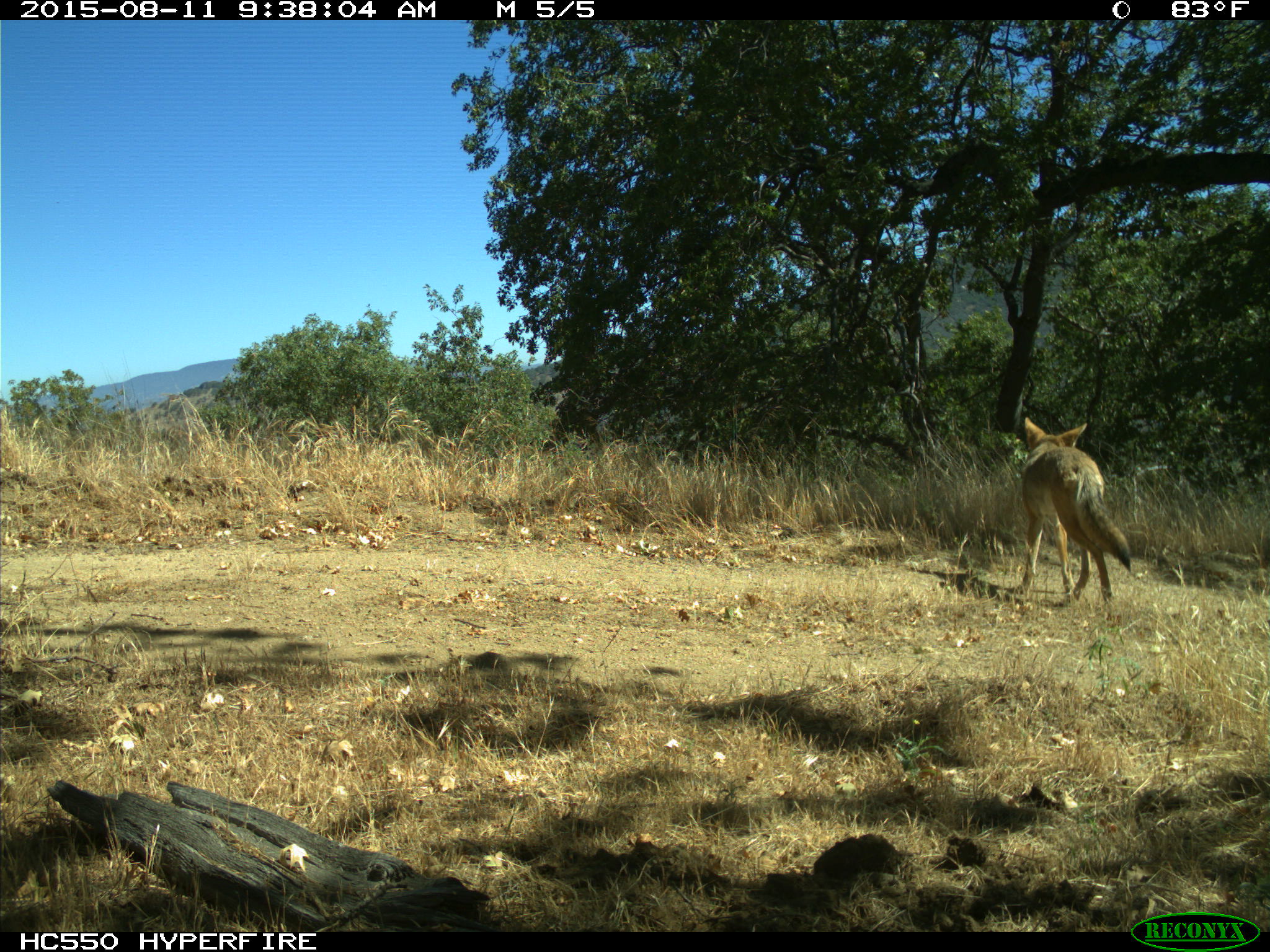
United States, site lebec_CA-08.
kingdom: Animalia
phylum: Chordata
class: Mammalia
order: Carnivora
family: Canidae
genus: Canis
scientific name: Canis latrans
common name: coyote